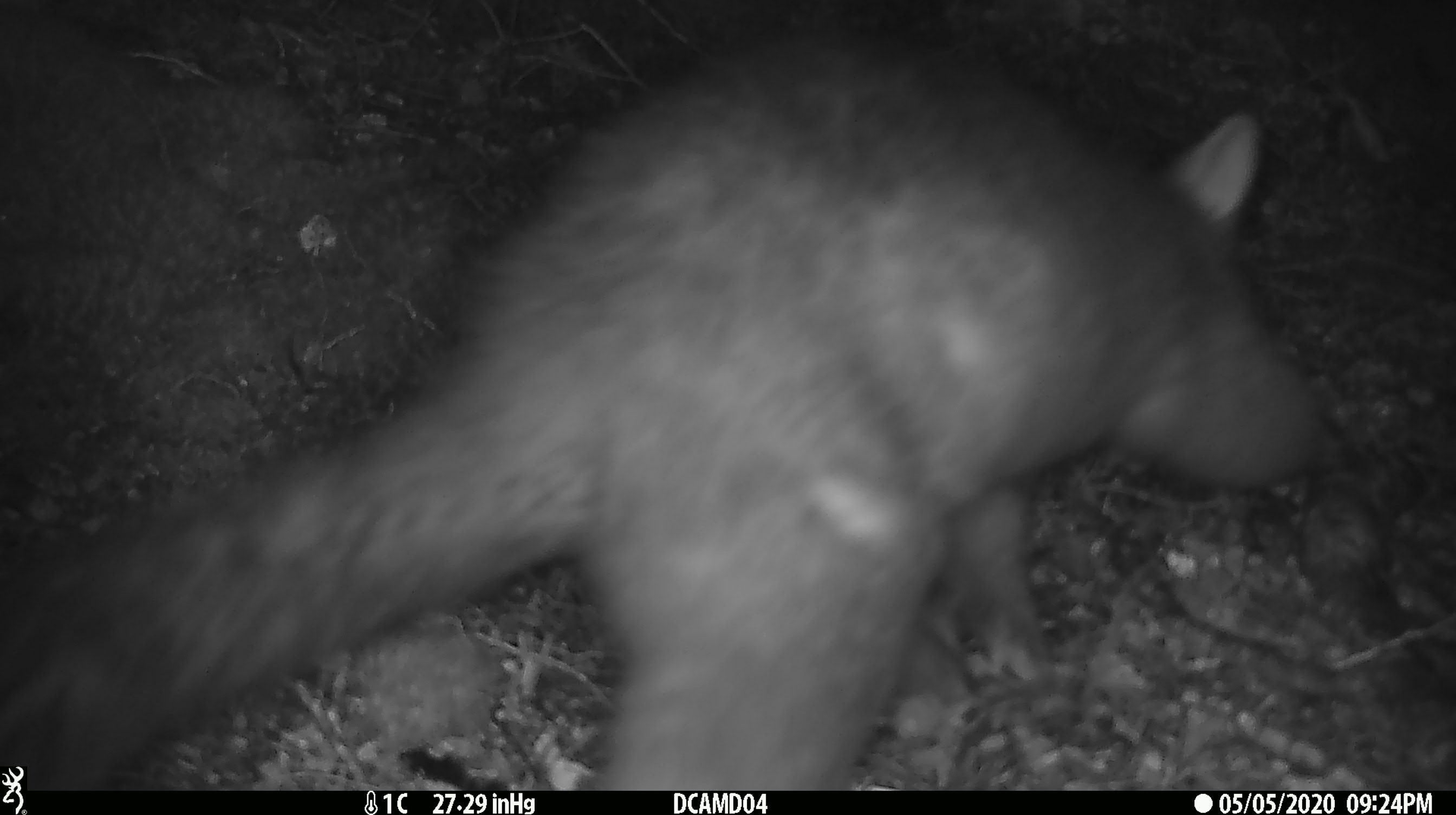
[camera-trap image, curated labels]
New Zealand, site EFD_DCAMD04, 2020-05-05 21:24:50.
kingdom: Animalia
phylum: Chordata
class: Mammalia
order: Diprotodontia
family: Phalangeridae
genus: Trichosurus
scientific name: Trichosurus vulpecula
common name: common brushtail possum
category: possum